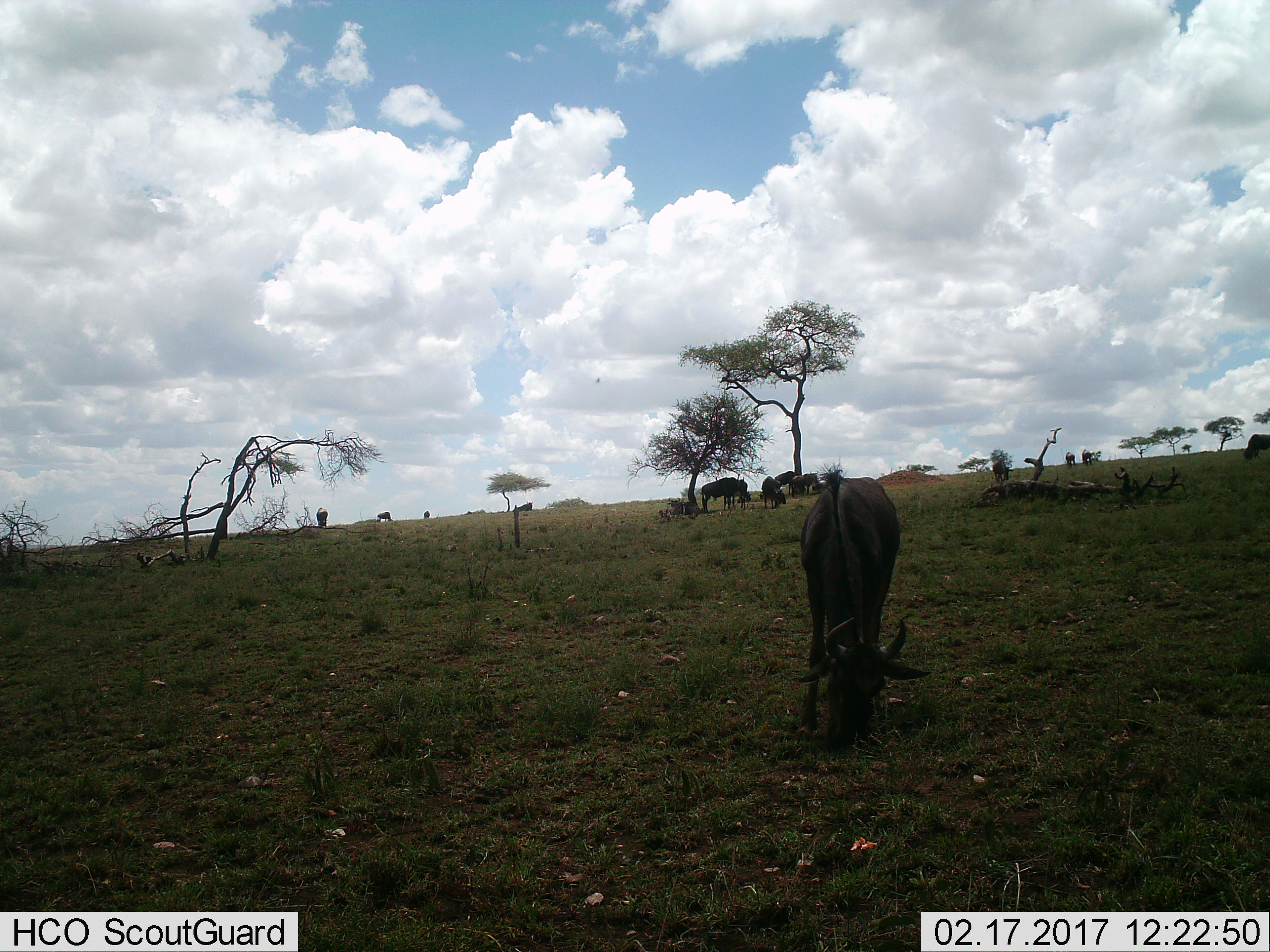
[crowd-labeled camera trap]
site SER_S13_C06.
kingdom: Animalia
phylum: Chordata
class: Mammalia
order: Artiodactyla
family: Bovidae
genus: Connochaetes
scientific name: Connochaetes taurinus taurinus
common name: blue wildebeest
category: wildebeestblue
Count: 11-50.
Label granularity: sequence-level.